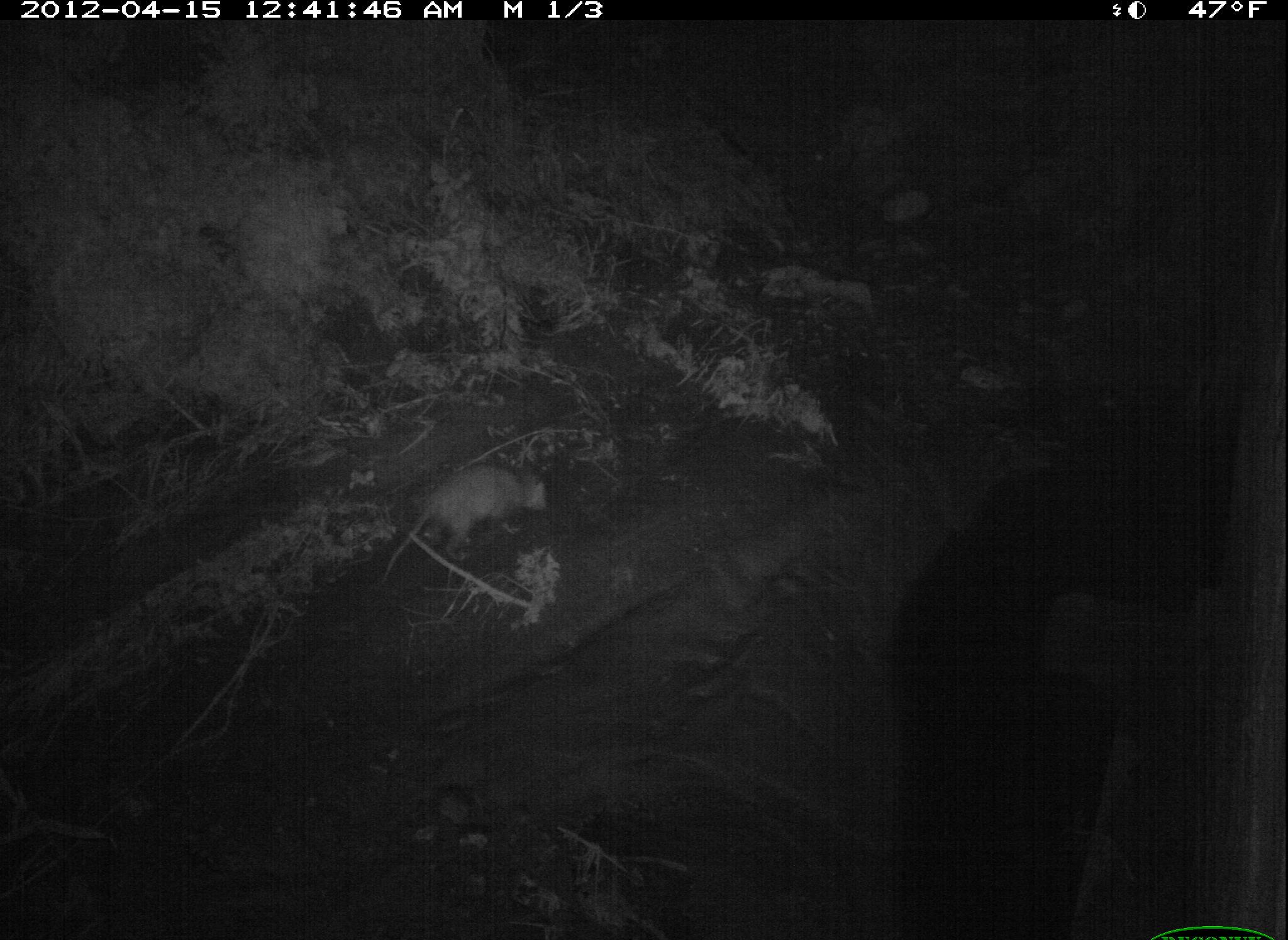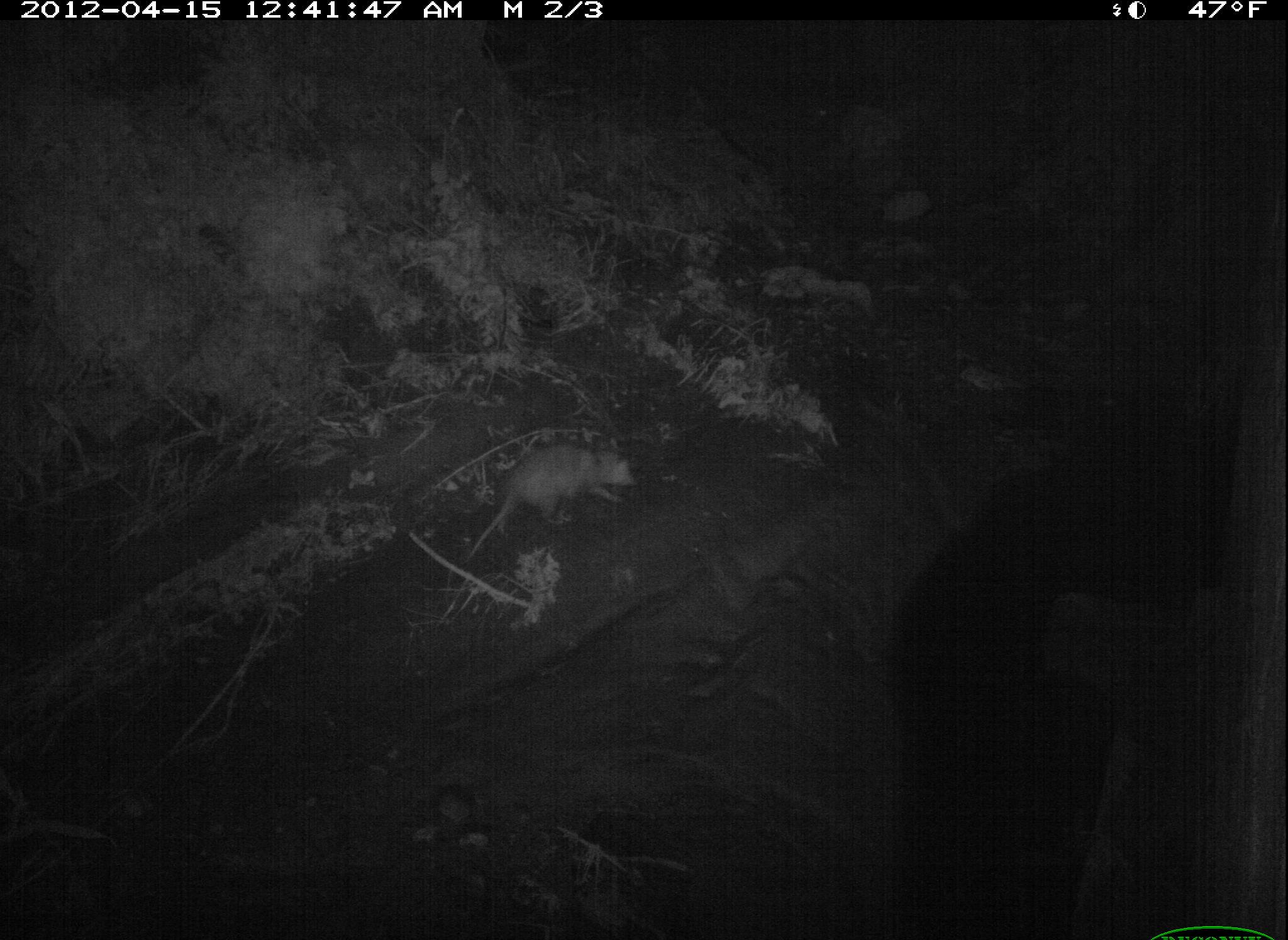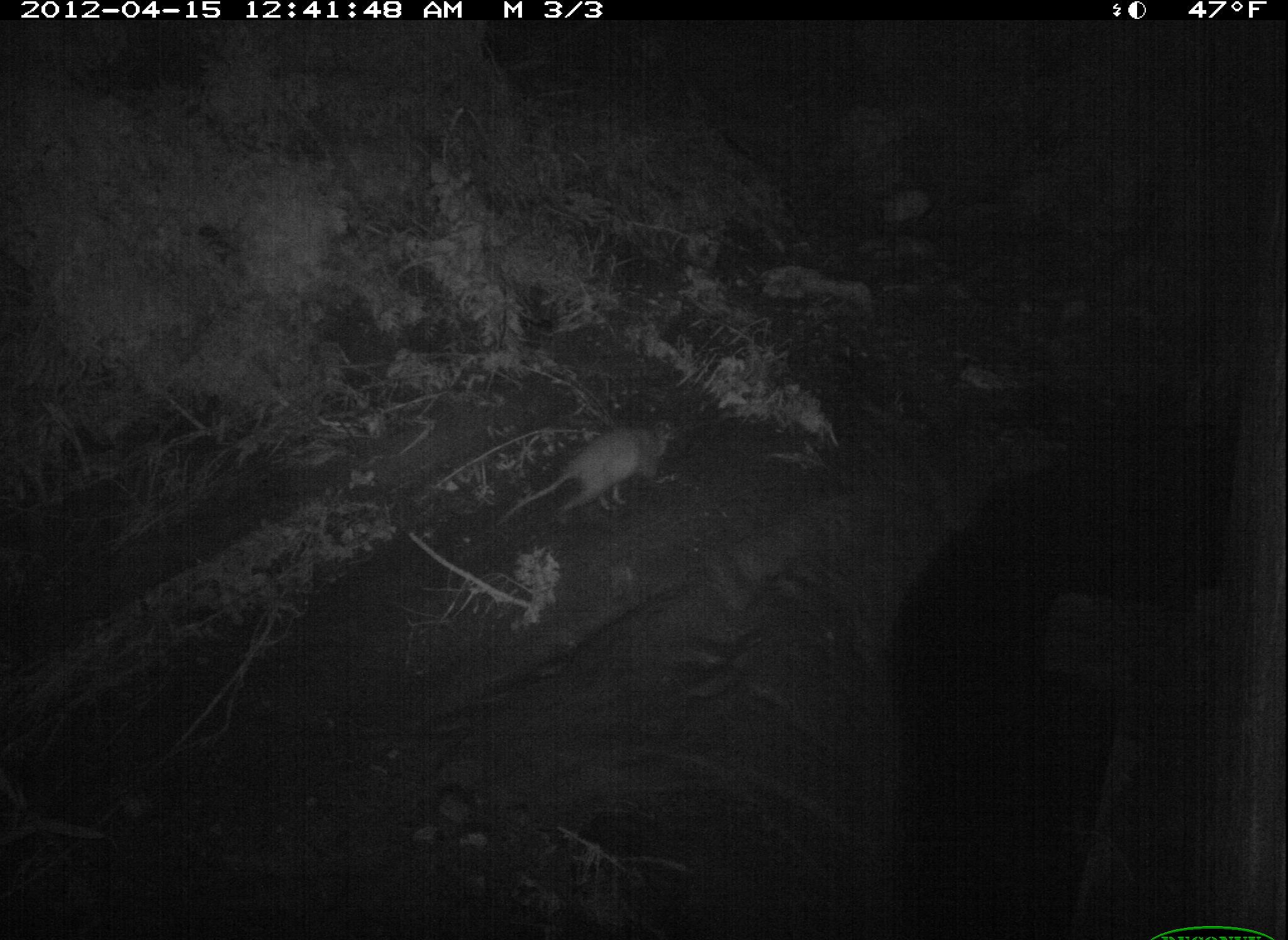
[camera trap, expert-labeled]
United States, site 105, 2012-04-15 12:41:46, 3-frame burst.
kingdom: Animalia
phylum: Chordata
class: Mammalia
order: Didelphimorphia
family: Didelphidae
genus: Didelphis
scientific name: Didelphis virginiana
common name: virginia opossum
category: opossum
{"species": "opossum (virginia opossum) (Didelphis virginiana)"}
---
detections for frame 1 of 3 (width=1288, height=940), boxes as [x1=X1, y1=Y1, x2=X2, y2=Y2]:
opossum: [x1=372, y1=464, x2=555, y2=590]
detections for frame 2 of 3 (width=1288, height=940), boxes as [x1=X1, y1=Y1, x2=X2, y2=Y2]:
opossum: [x1=451, y1=433, x2=647, y2=575]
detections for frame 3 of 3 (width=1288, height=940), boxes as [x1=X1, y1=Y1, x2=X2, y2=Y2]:
opossum: [x1=502, y1=417, x2=686, y2=536]